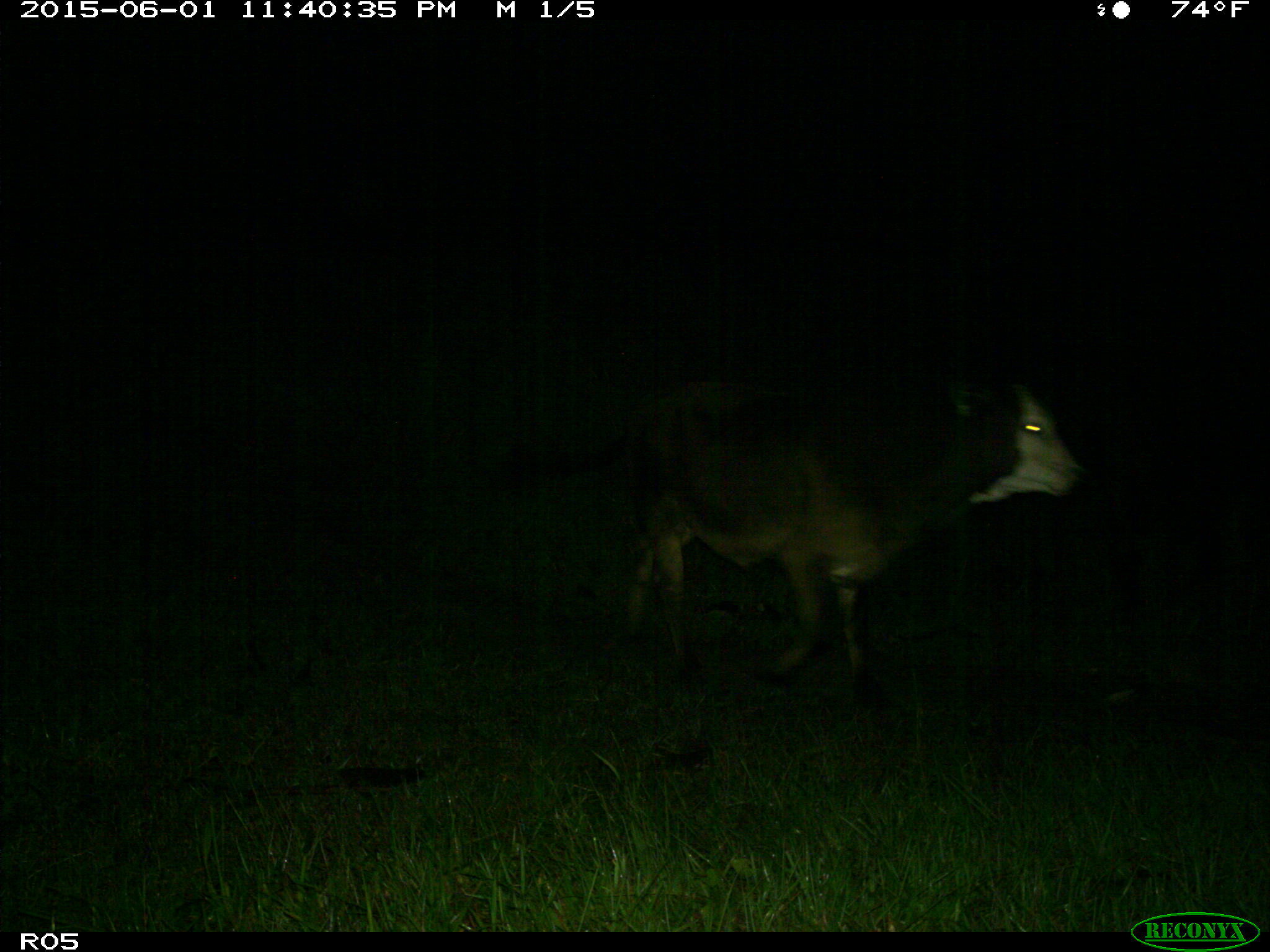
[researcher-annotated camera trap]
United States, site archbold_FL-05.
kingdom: Animalia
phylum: Chordata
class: Mammalia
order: Artiodactyla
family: Bovidae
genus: Bos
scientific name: Bos taurus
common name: domestic cow